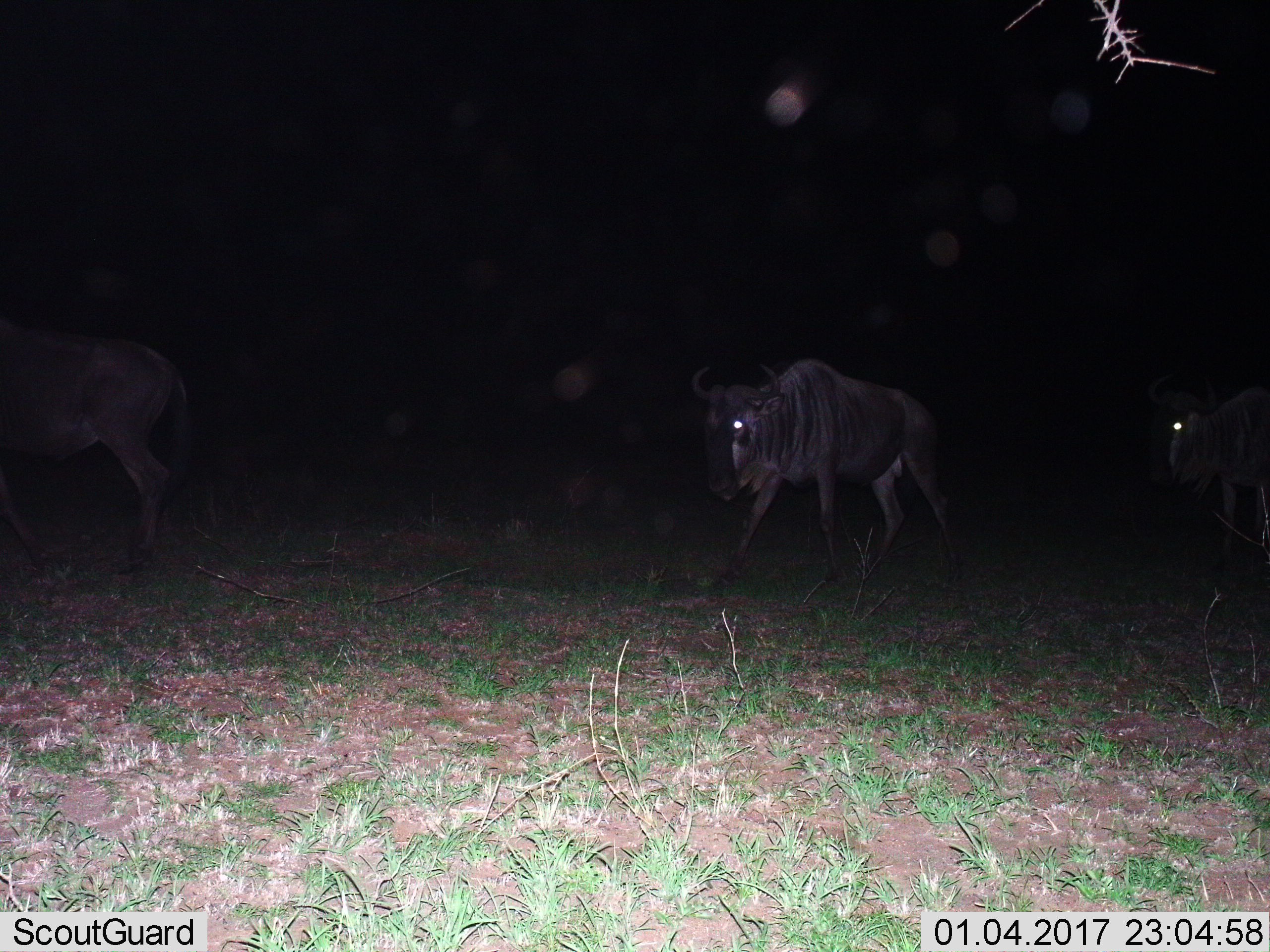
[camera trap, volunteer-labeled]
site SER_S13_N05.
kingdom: Animalia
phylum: Chordata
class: Mammalia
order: Artiodactyla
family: Bovidae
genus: Connochaetes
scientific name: Connochaetes taurinus taurinus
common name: blue wildebeest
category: wildebeestblue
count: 3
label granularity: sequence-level